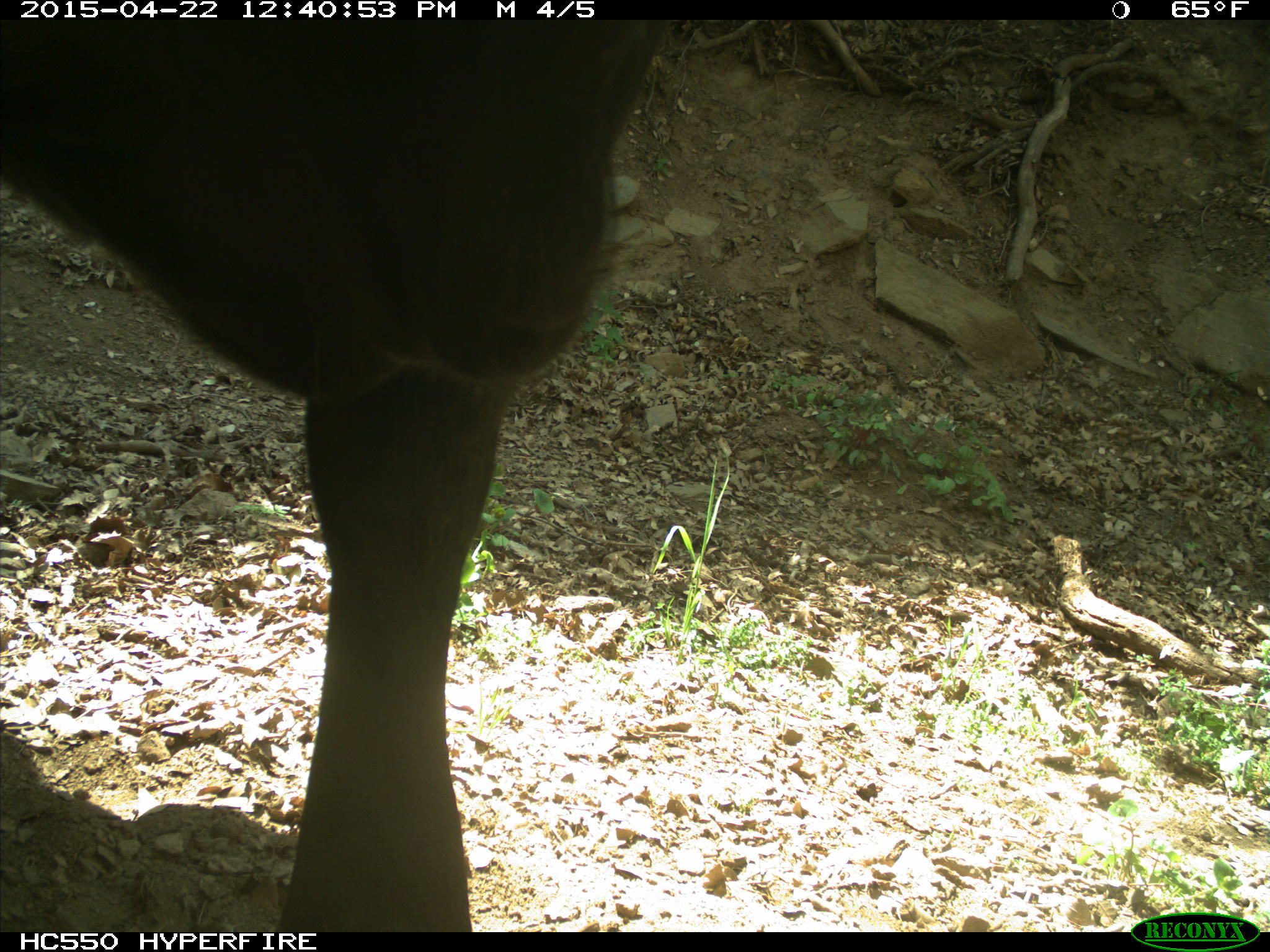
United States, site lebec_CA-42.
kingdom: Animalia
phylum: Chordata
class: Mammalia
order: Artiodactyla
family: Bovidae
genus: Bos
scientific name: Bos taurus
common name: domestic cow